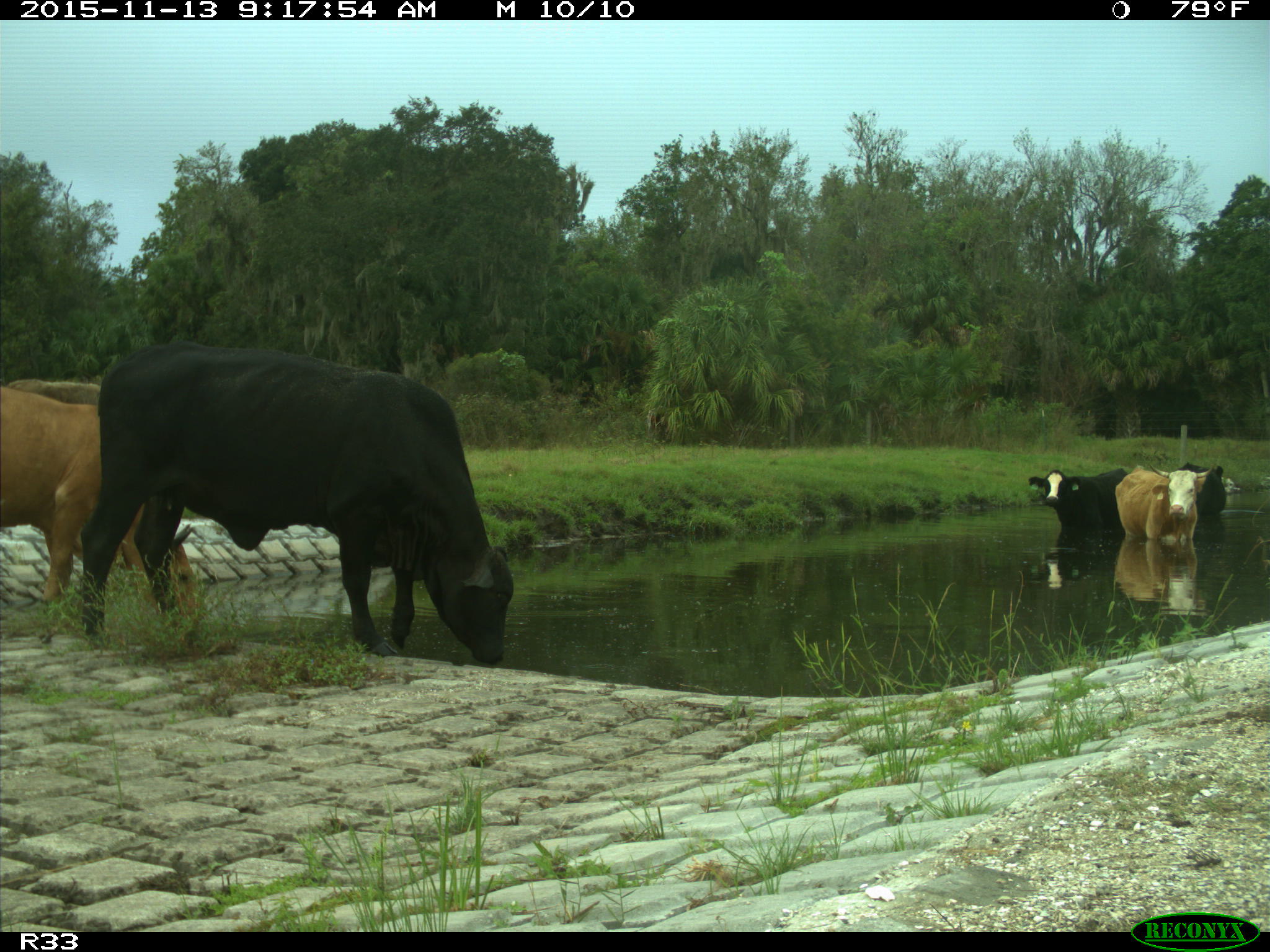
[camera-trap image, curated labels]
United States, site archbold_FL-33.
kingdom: Animalia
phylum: Chordata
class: Mammalia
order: Artiodactyla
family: Bovidae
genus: Bos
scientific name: Bos taurus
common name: domestic cow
Bos taurus (domestic cow).